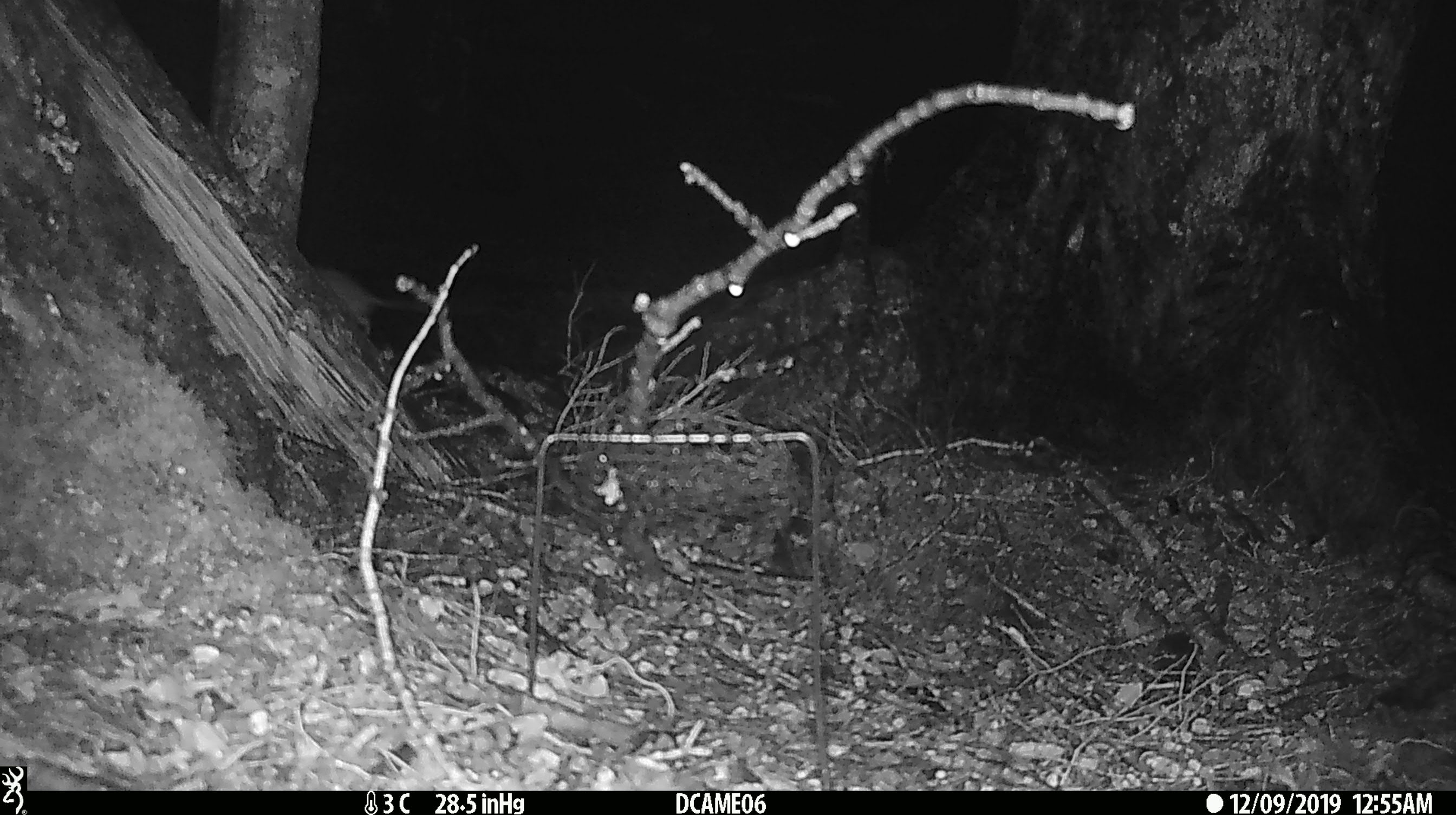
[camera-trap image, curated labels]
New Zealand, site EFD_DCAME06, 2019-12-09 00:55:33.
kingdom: Animalia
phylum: Chordata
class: Mammalia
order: Rodentia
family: Muridae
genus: Rattus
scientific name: Rattus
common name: rat